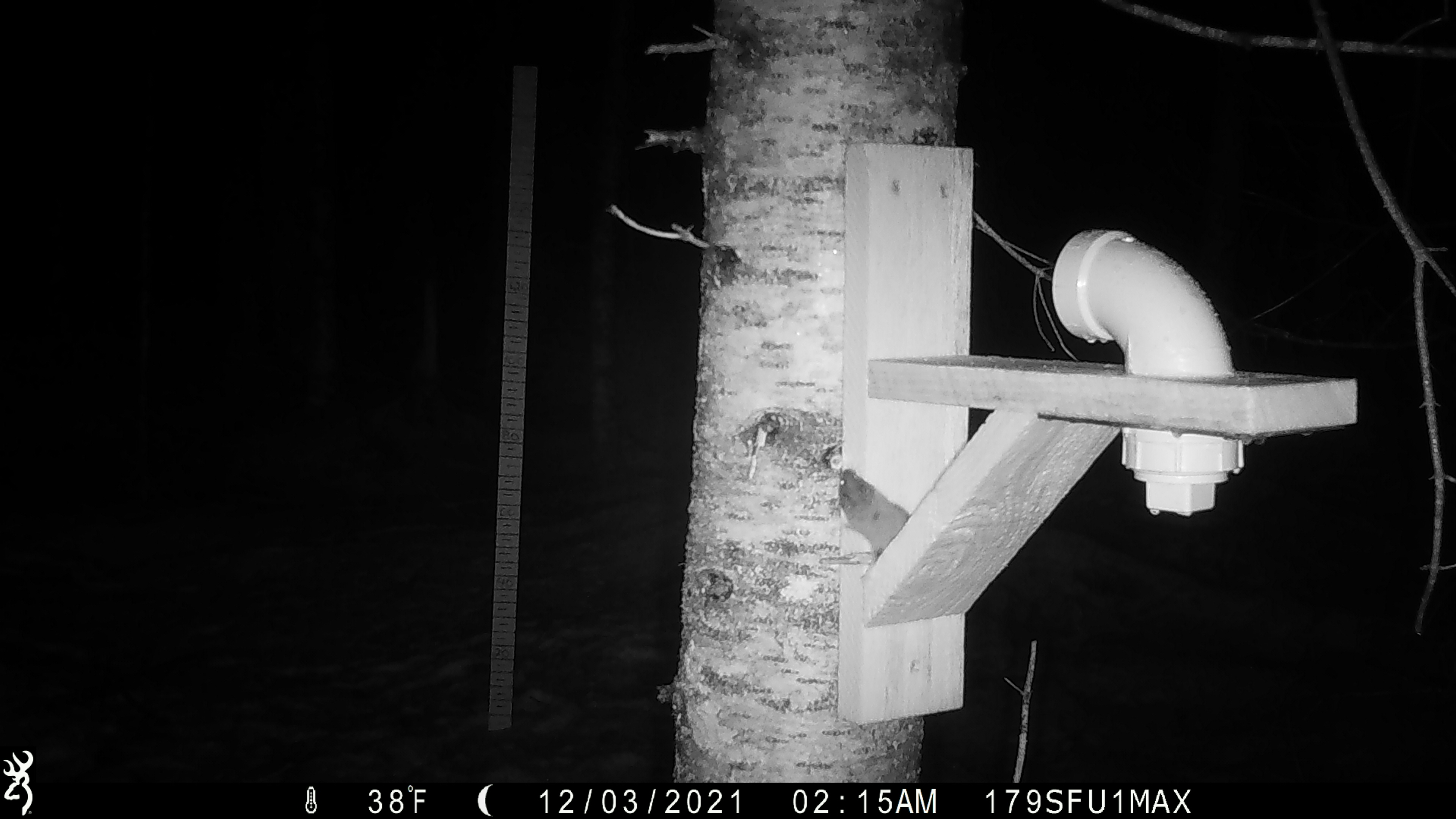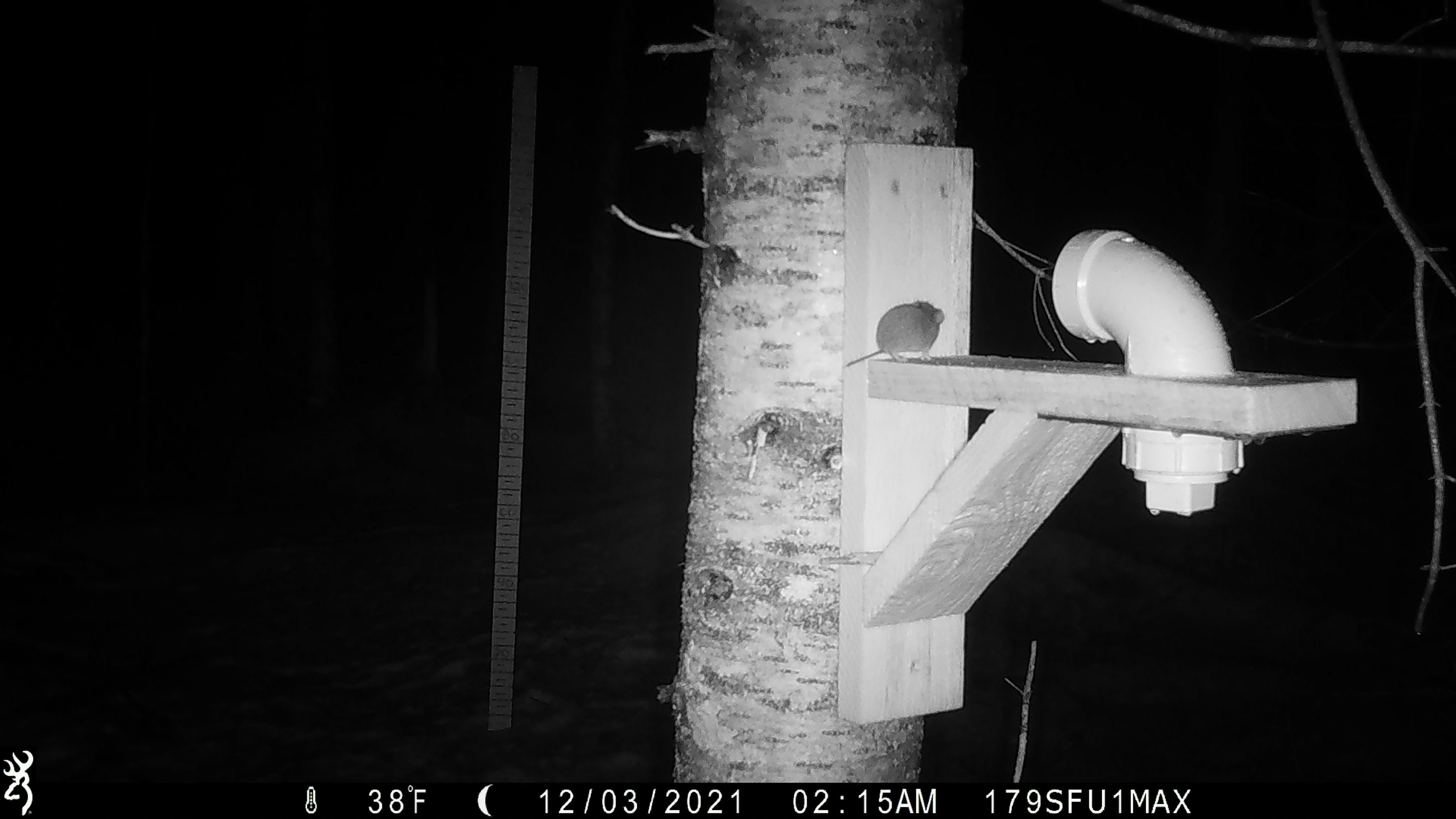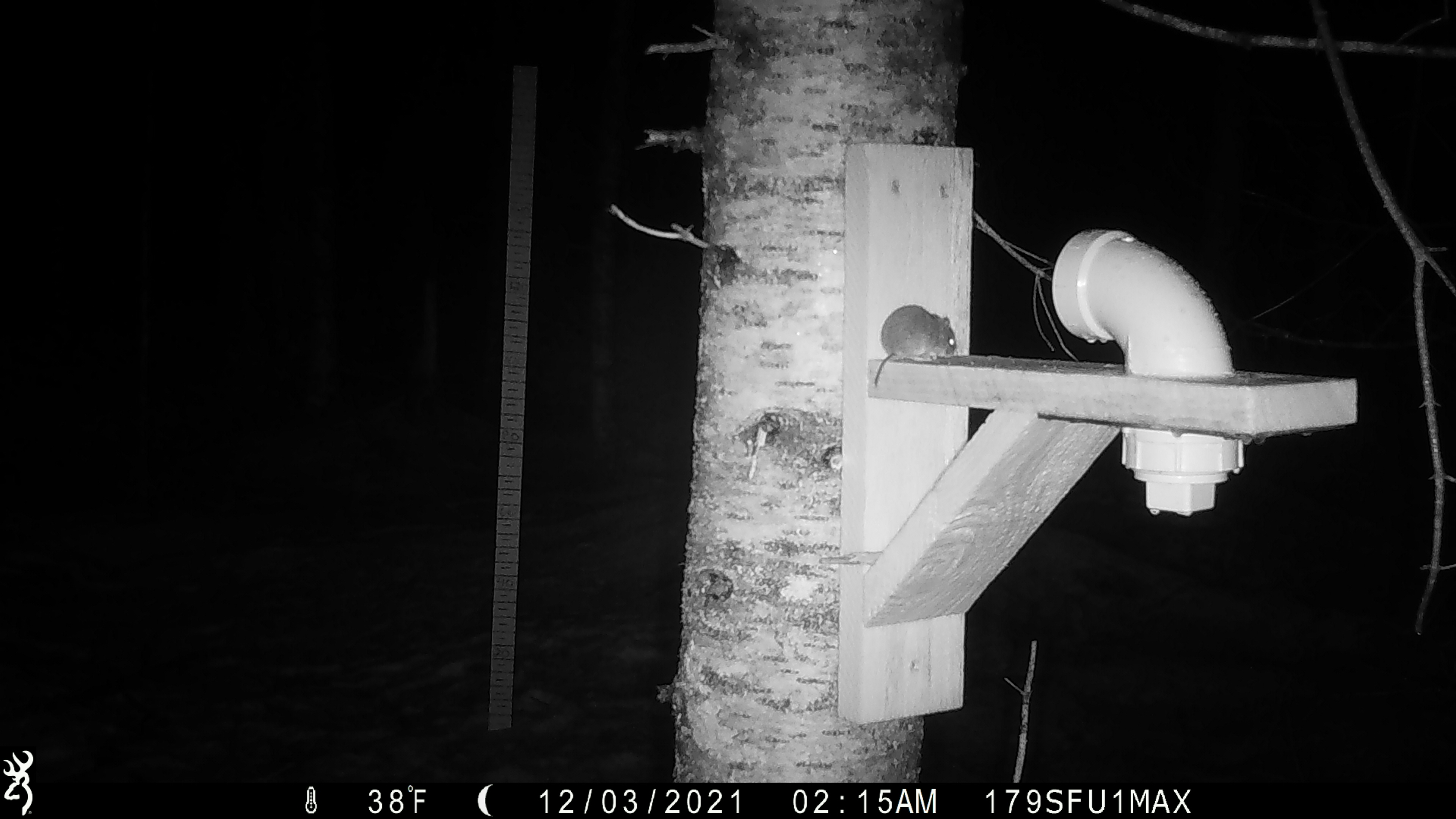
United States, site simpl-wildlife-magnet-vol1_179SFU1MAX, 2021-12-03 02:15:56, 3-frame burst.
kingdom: Animalia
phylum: Chordata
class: Mammalia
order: Rodentia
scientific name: Rodentia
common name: mouse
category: mouse sp.